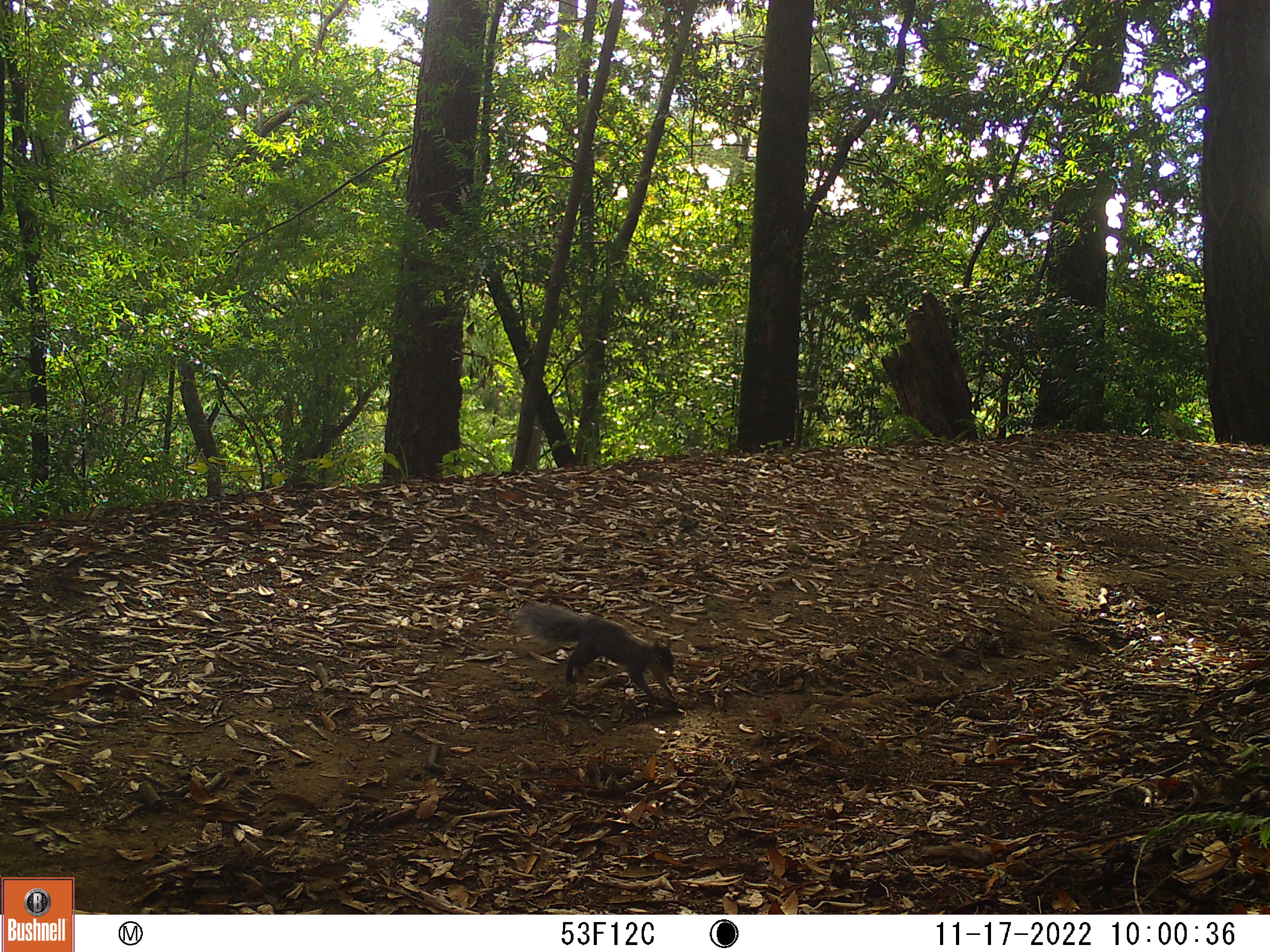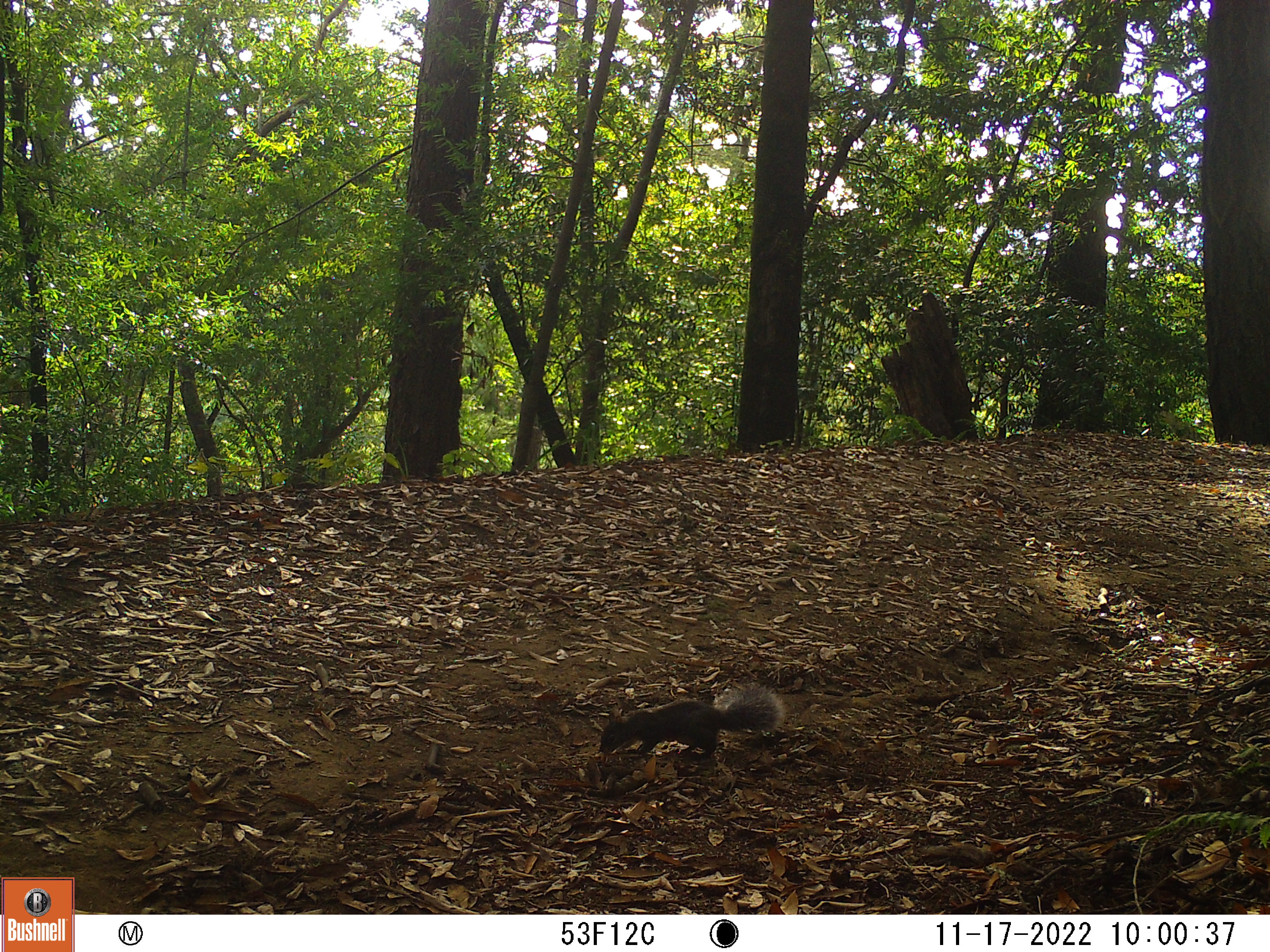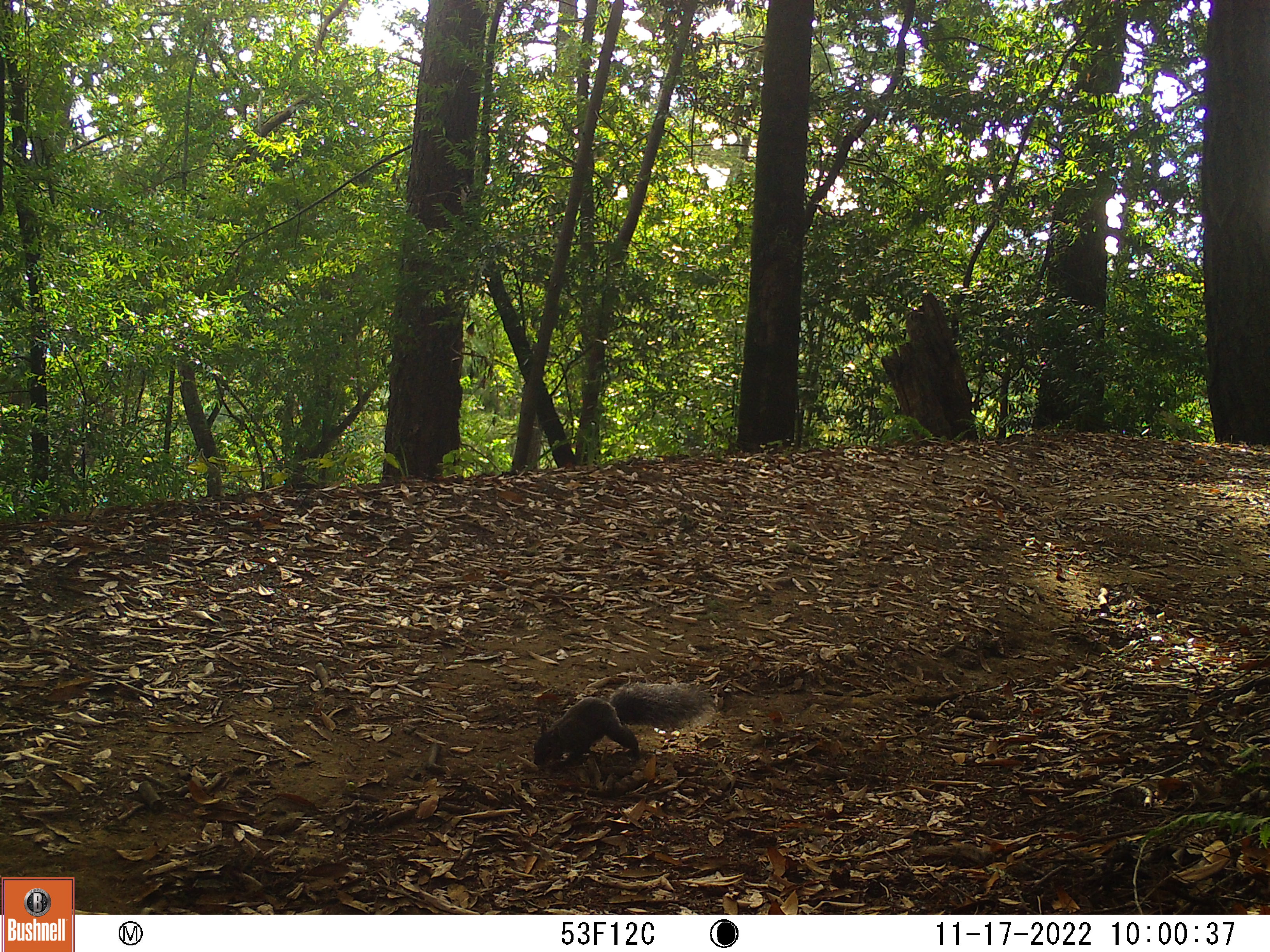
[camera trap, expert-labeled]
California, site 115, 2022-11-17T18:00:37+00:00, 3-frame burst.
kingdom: Animalia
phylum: Chordata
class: Mammalia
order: Rodentia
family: Sciuridae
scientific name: Sciuridae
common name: squirrel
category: unknown squirrel